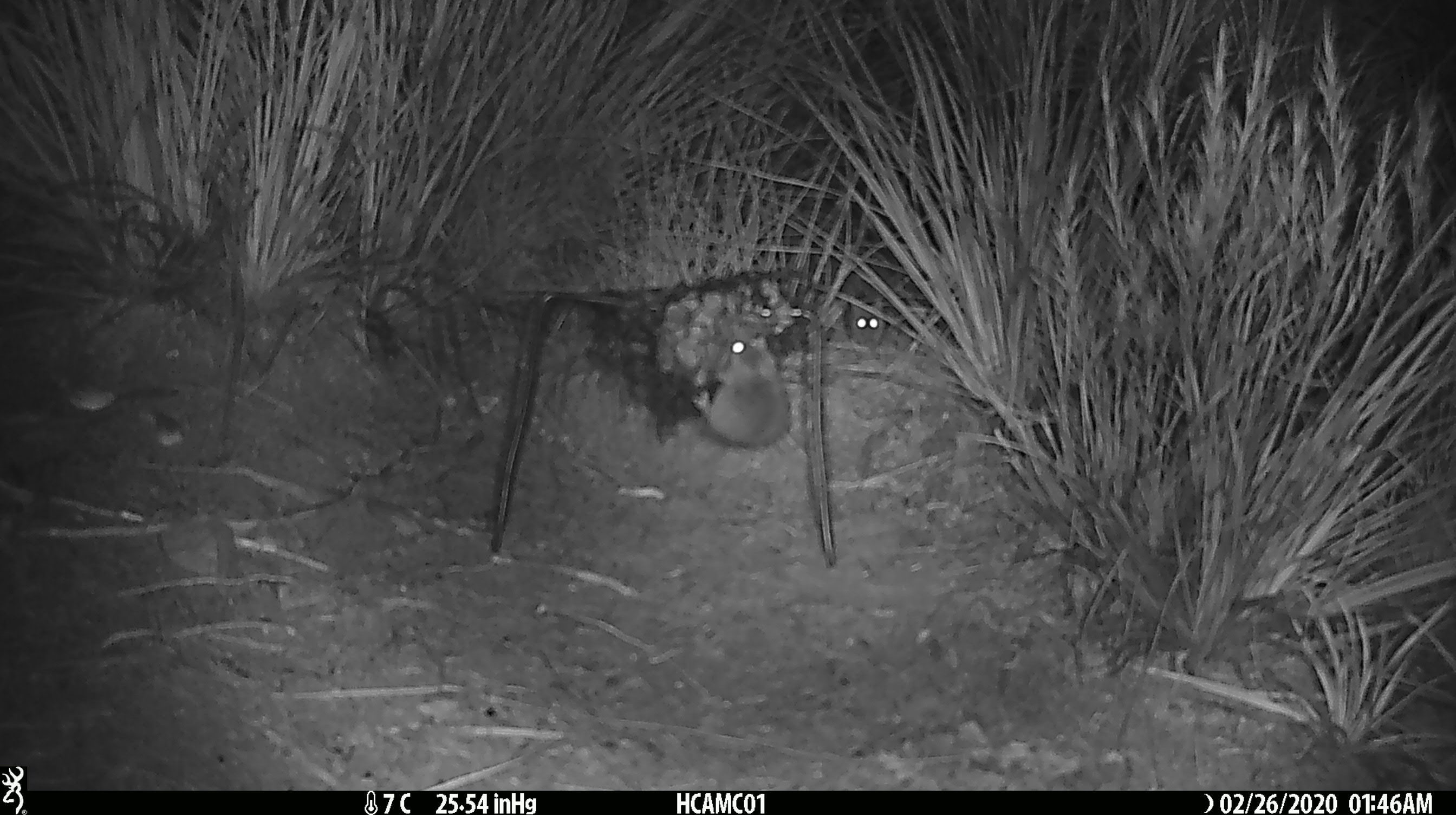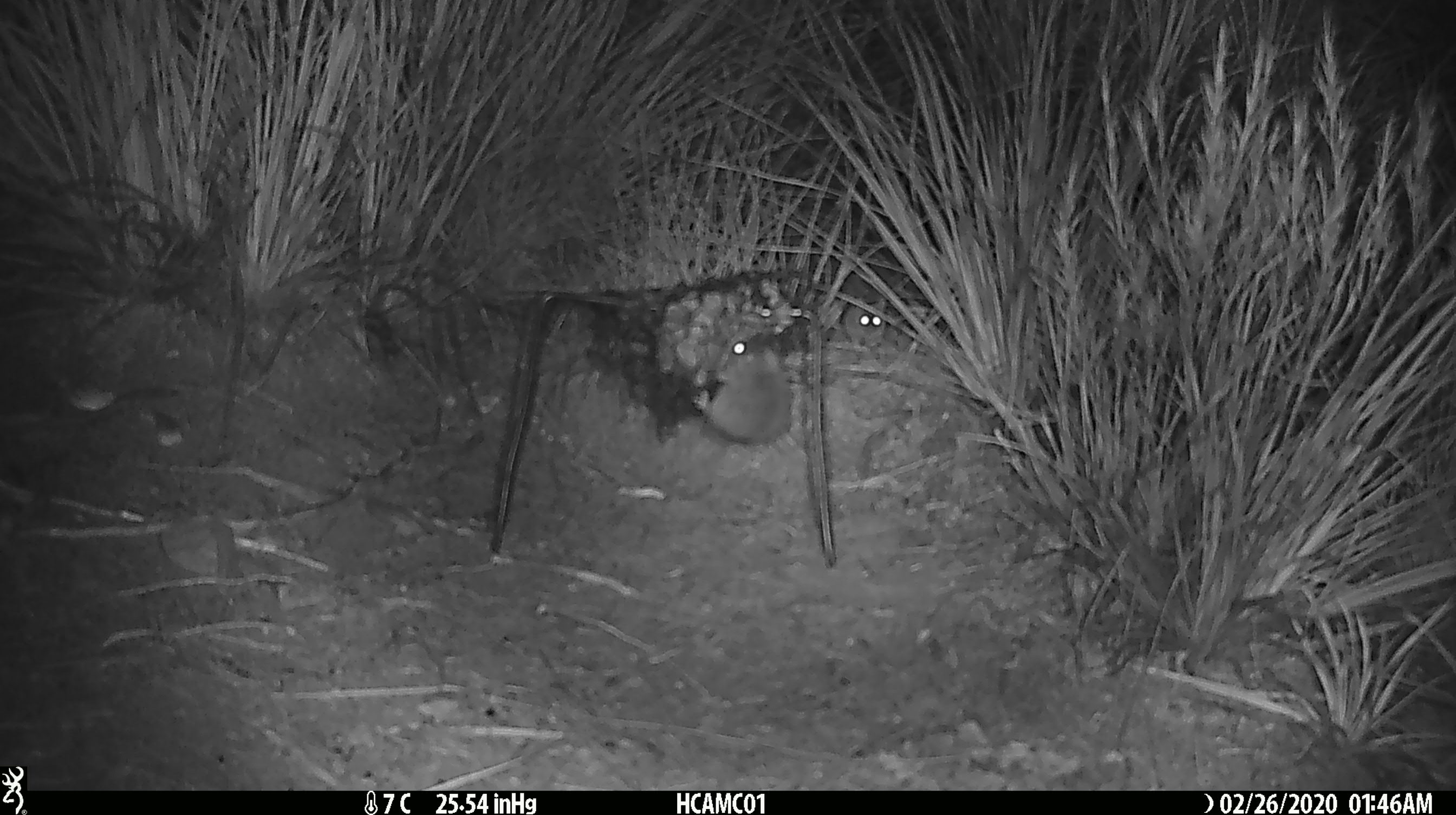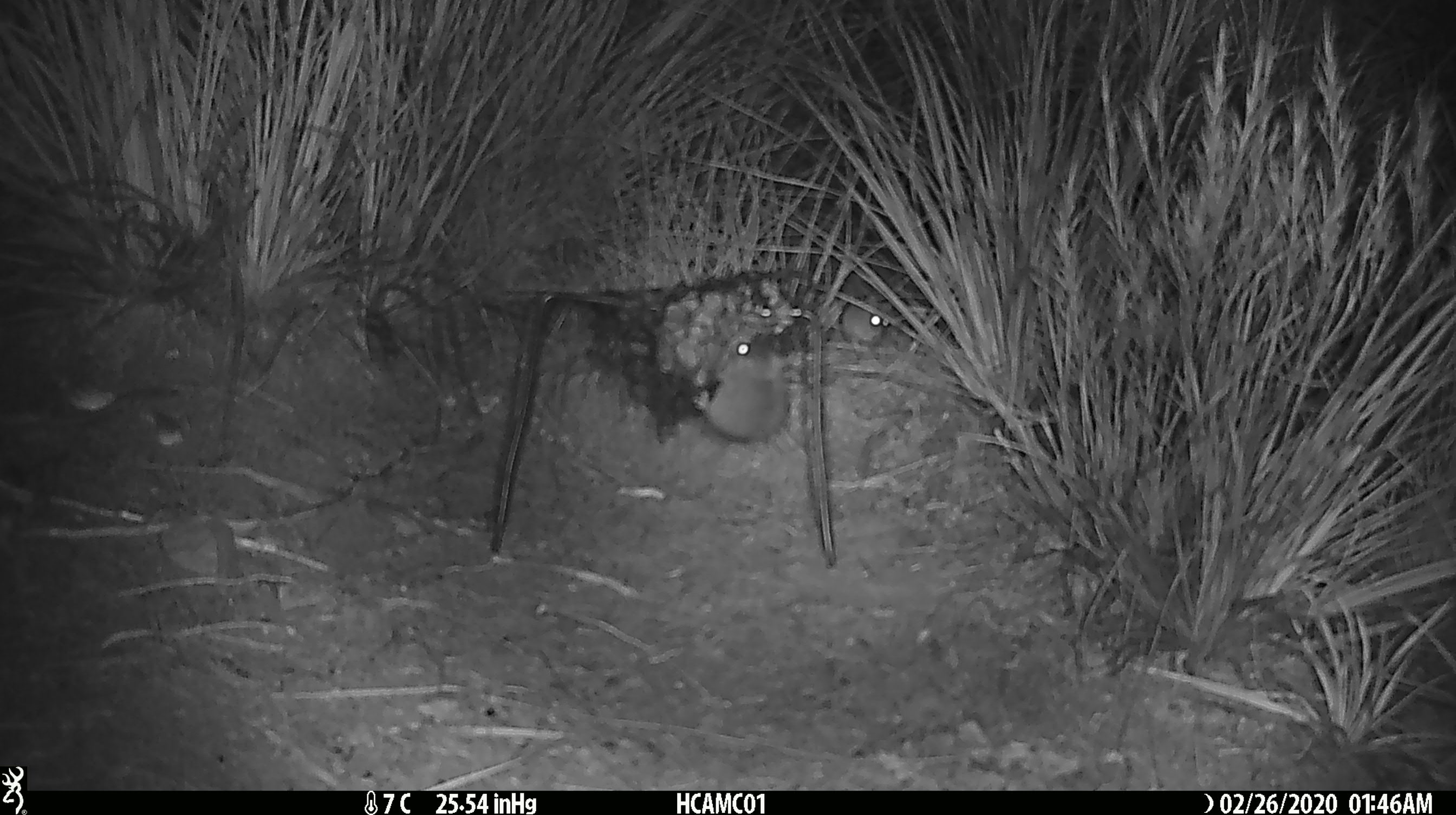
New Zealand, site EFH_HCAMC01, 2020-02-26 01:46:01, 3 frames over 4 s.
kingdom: Animalia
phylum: Chordata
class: Mammalia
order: Rodentia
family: Muridae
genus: Mus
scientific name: Mus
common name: mouse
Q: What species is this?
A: Mouse (Mus).